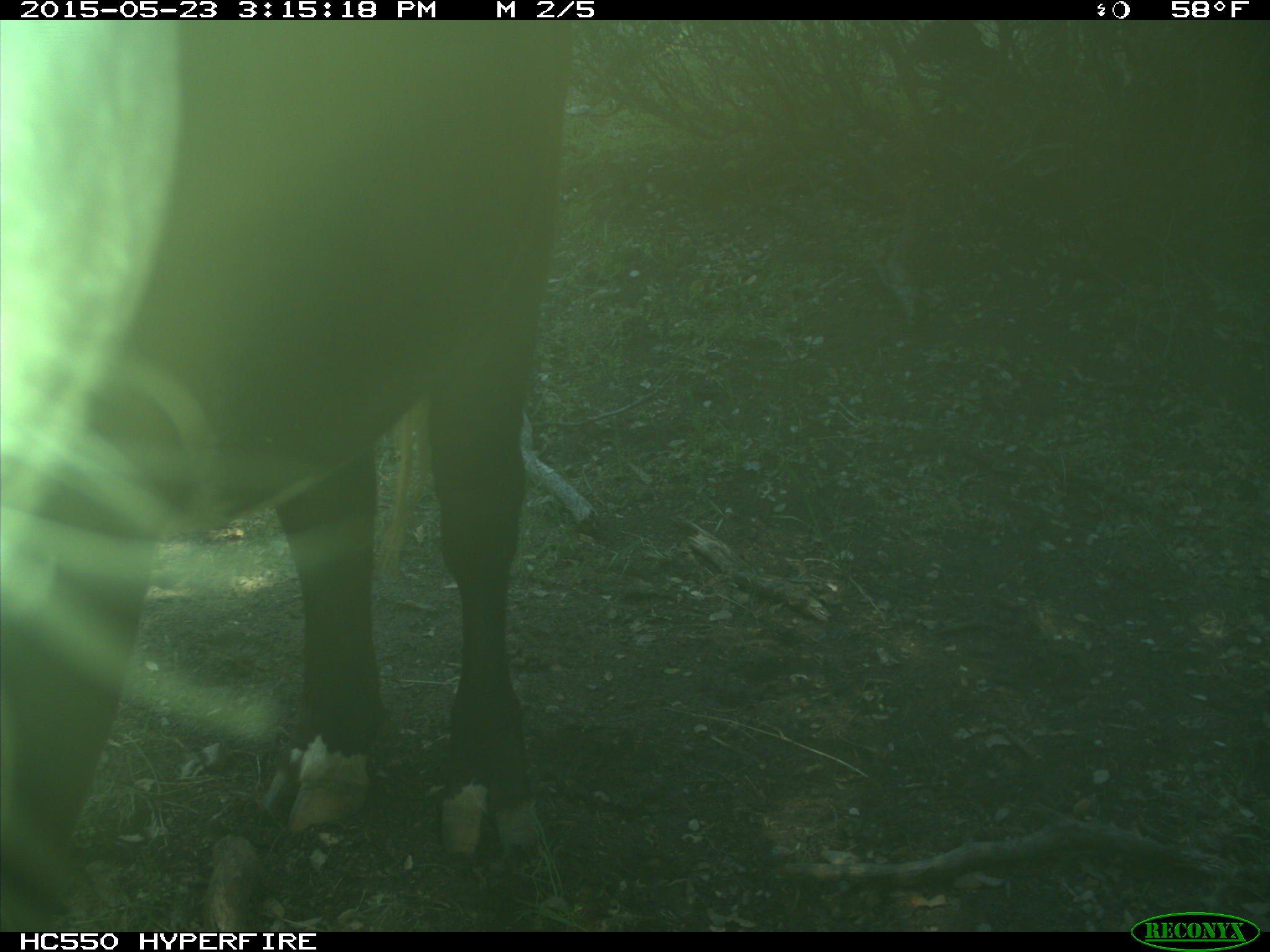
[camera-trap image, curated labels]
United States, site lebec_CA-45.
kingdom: Animalia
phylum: Chordata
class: Mammalia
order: Artiodactyla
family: Bovidae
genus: Bos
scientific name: Bos taurus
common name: domestic cow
Bos taurus (domestic cow).